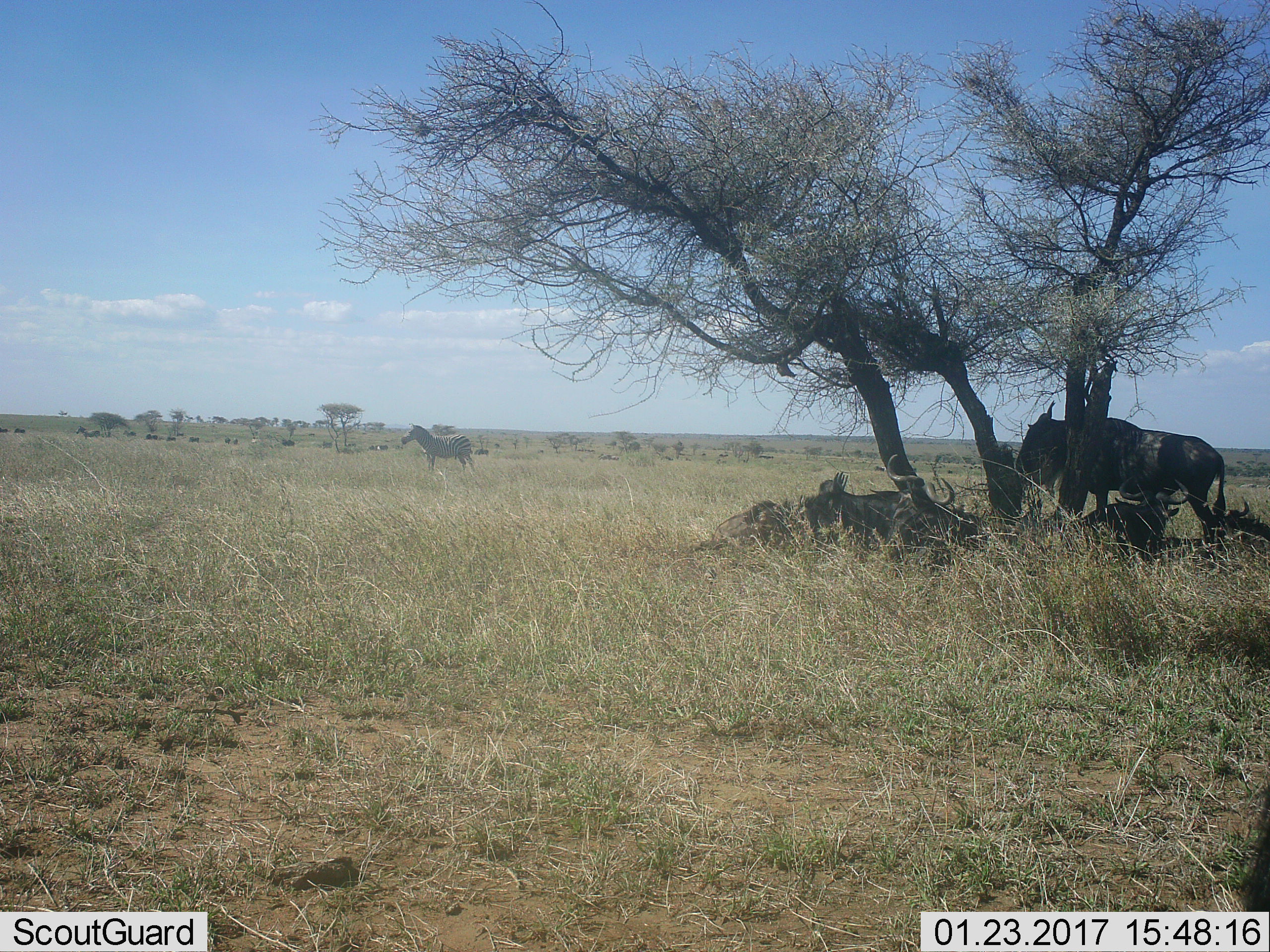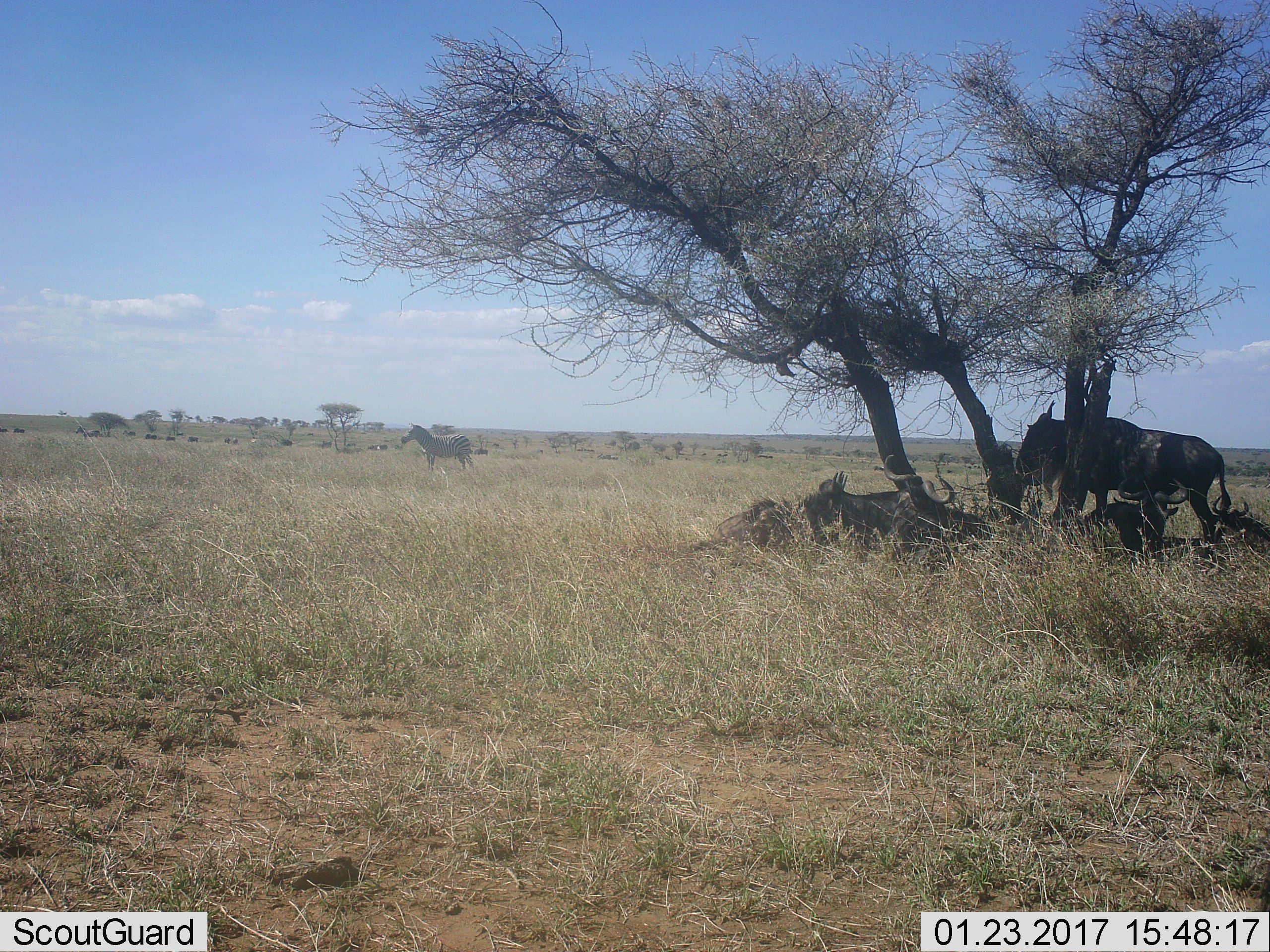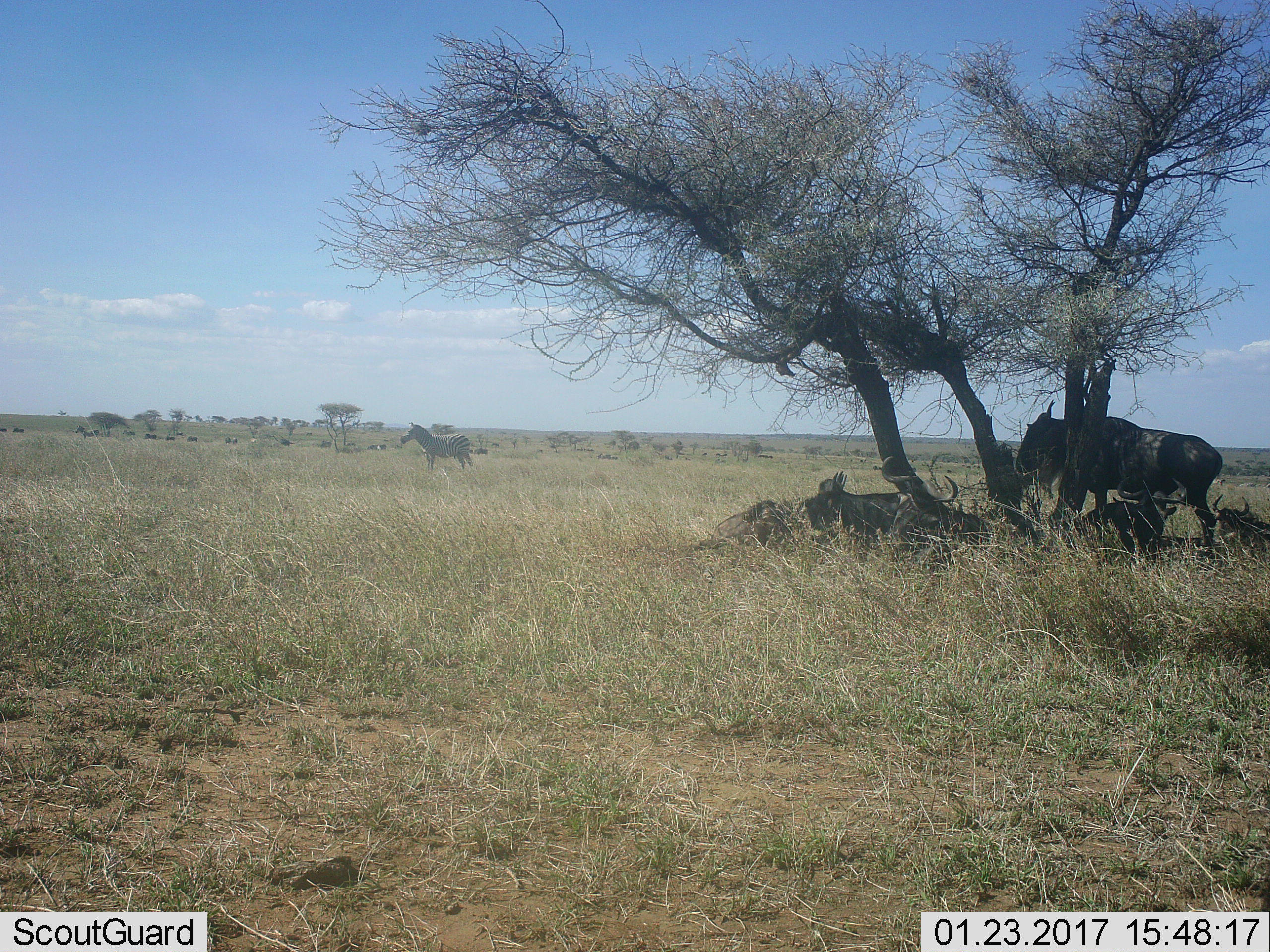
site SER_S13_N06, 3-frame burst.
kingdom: Animalia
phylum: Chordata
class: Mammalia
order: Artiodactyla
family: Bovidae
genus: Connochaetes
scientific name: Connochaetes taurinus taurinus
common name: blue wildebeest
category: wildebeestblue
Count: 5.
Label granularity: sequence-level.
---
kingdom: Animalia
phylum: Chordata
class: Mammalia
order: Perissodactyla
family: Equidae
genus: Equus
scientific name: Equus quagga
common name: plains zebra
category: zebraplains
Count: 1.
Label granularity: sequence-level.